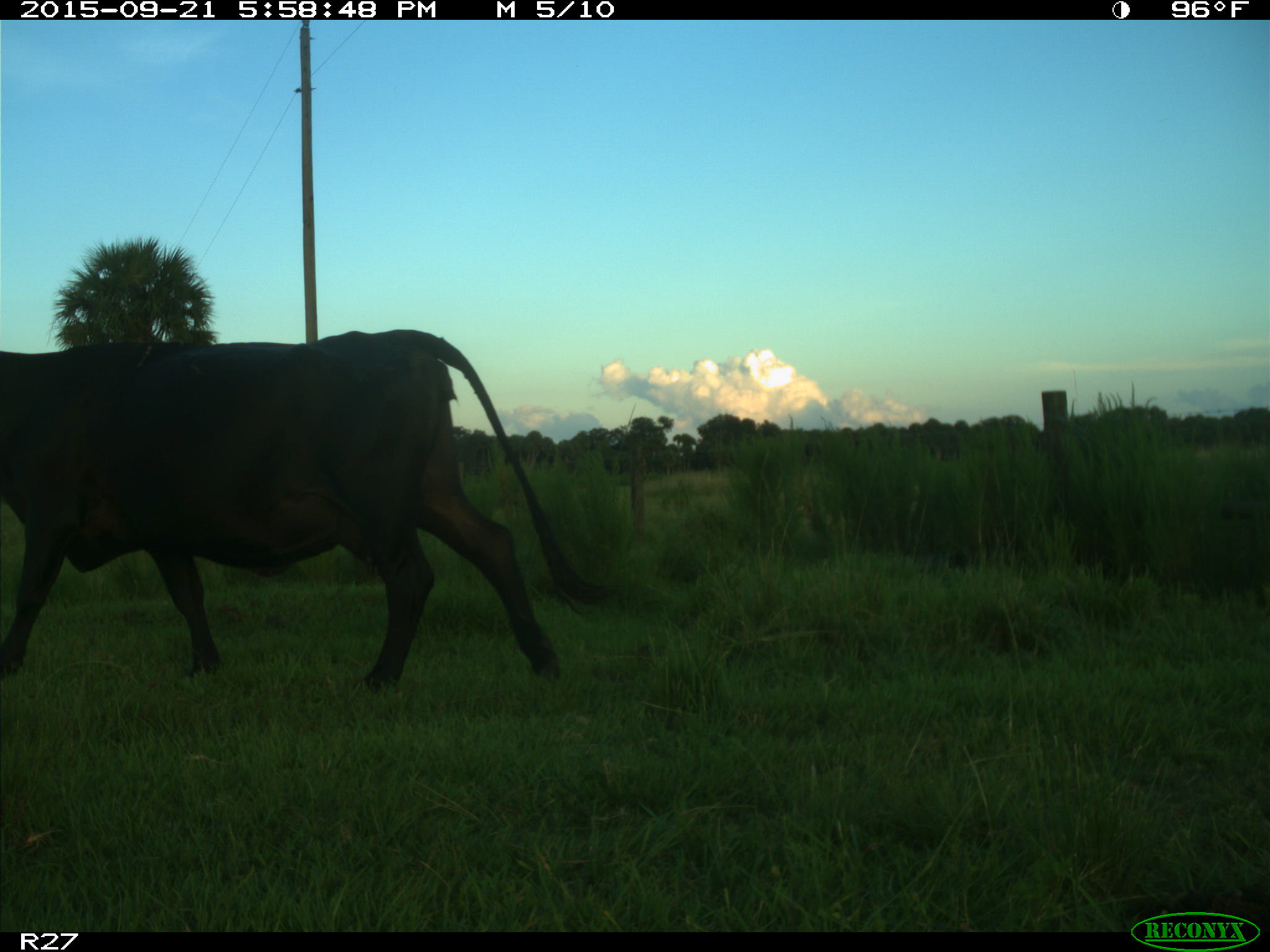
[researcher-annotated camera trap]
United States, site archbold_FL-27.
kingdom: Animalia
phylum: Chordata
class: Mammalia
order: Artiodactyla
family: Bovidae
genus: Bos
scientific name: Bos taurus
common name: domestic cow